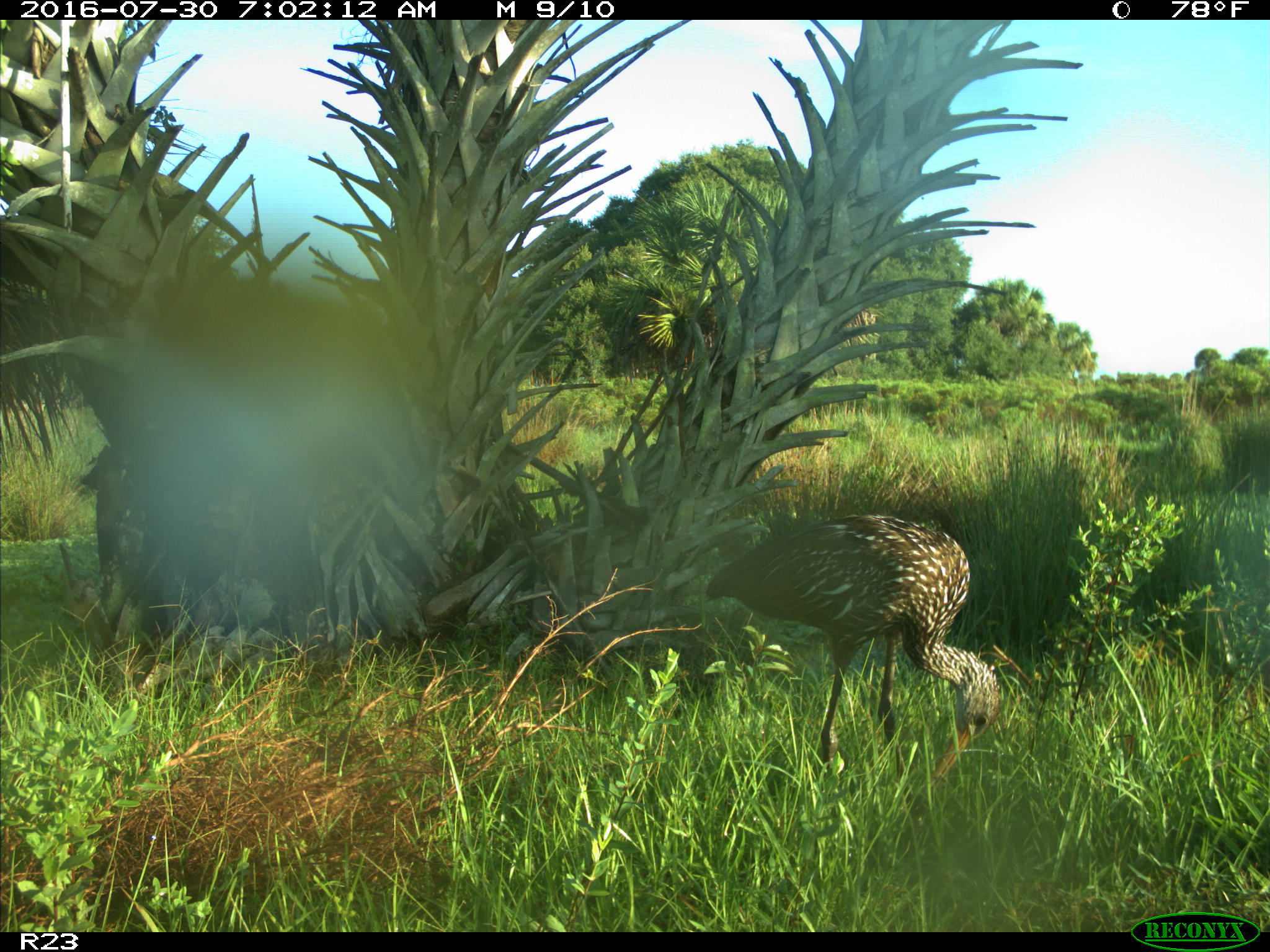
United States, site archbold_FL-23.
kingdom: Animalia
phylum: Chordata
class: Aves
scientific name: Aves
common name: birds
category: unidentified bird